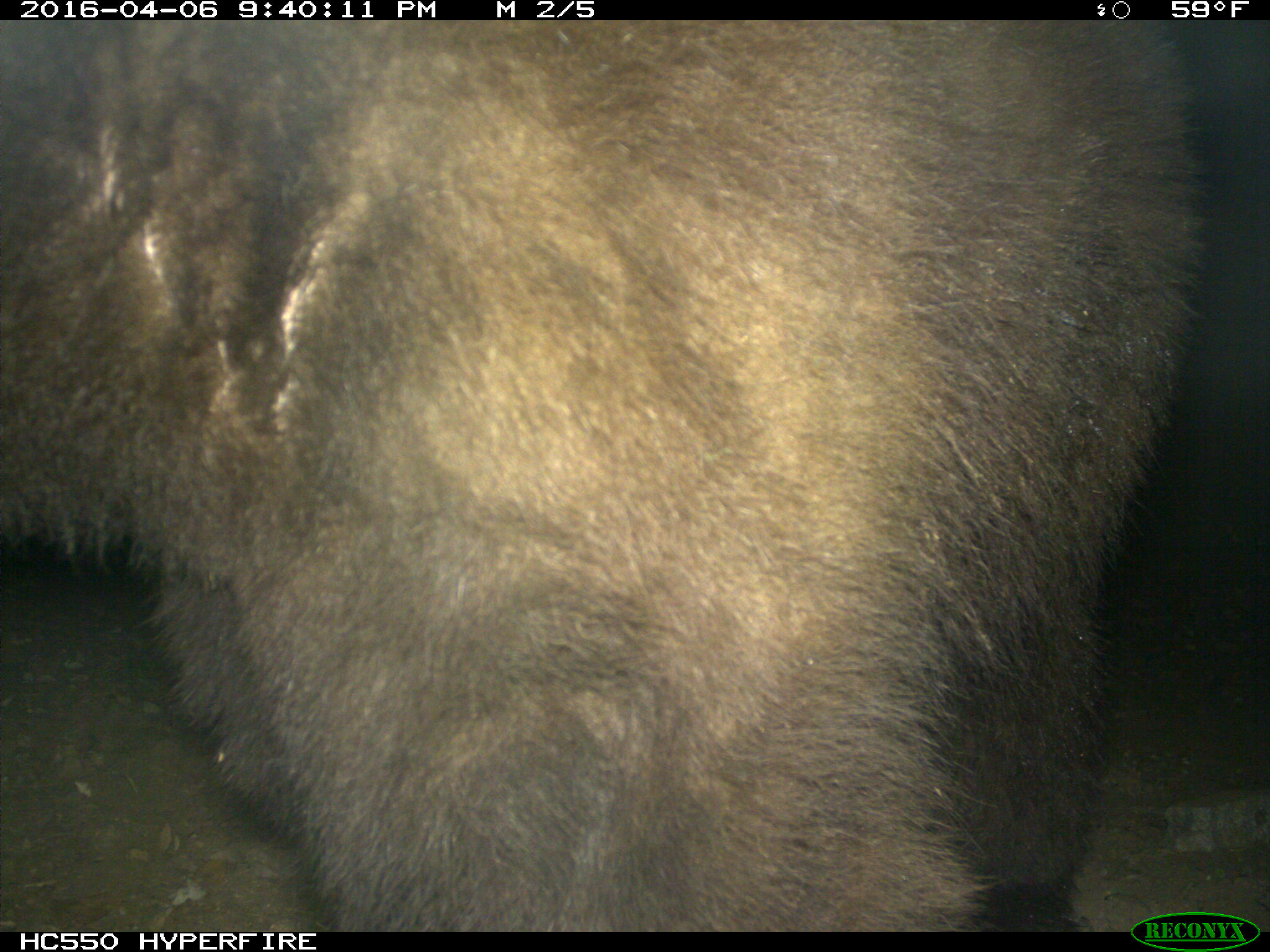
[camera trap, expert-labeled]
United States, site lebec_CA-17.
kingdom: Animalia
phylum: Chordata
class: Mammalia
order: Carnivora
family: Ursidae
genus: Ursus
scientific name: Ursus americanus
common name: american black bear